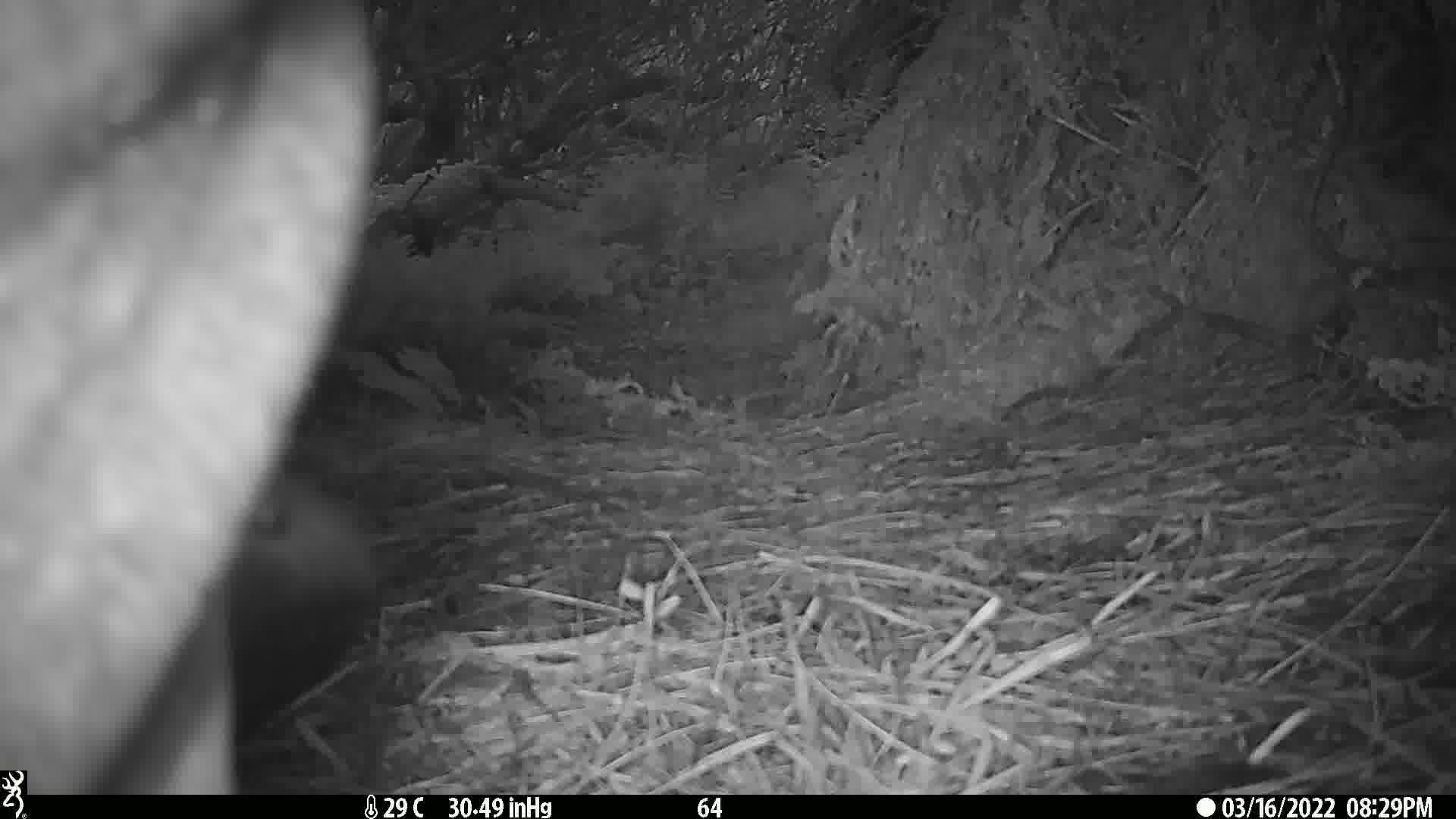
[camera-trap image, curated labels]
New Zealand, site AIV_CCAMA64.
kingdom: Animalia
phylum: Chordata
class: Mammalia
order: Carnivora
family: Otariidae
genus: Phocarctos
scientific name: Phocarctos hookeri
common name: new zealand sea lion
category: sealion